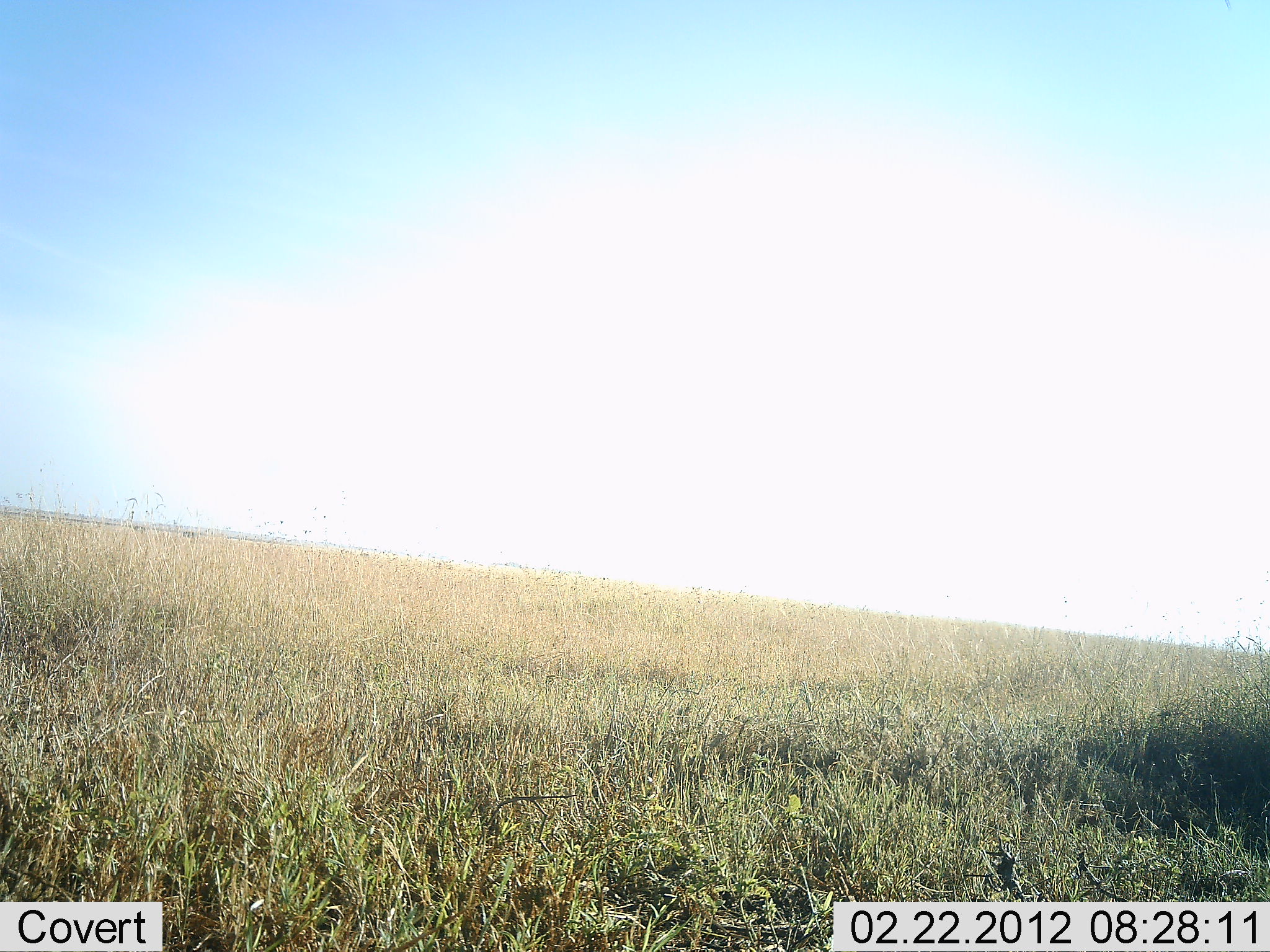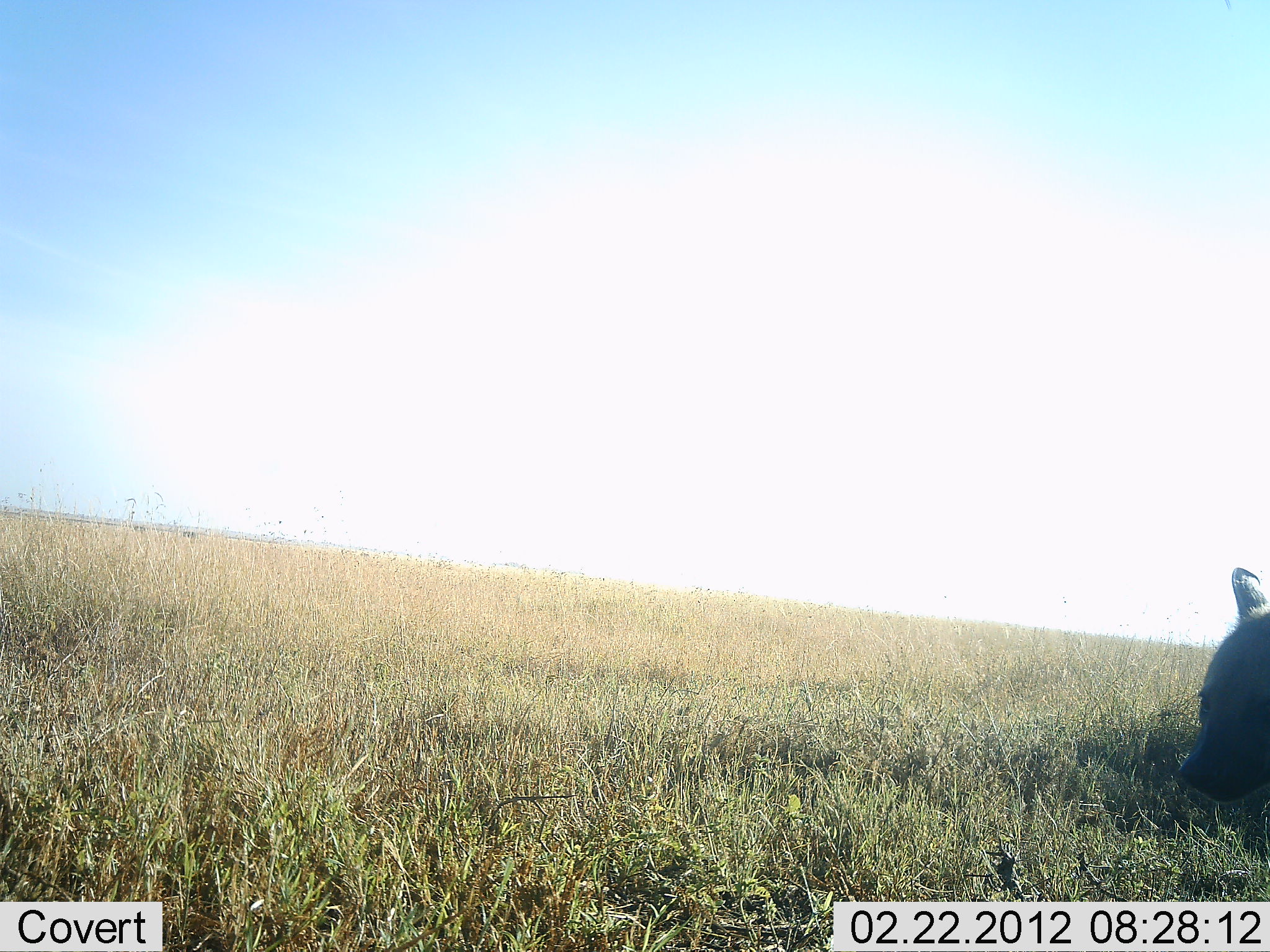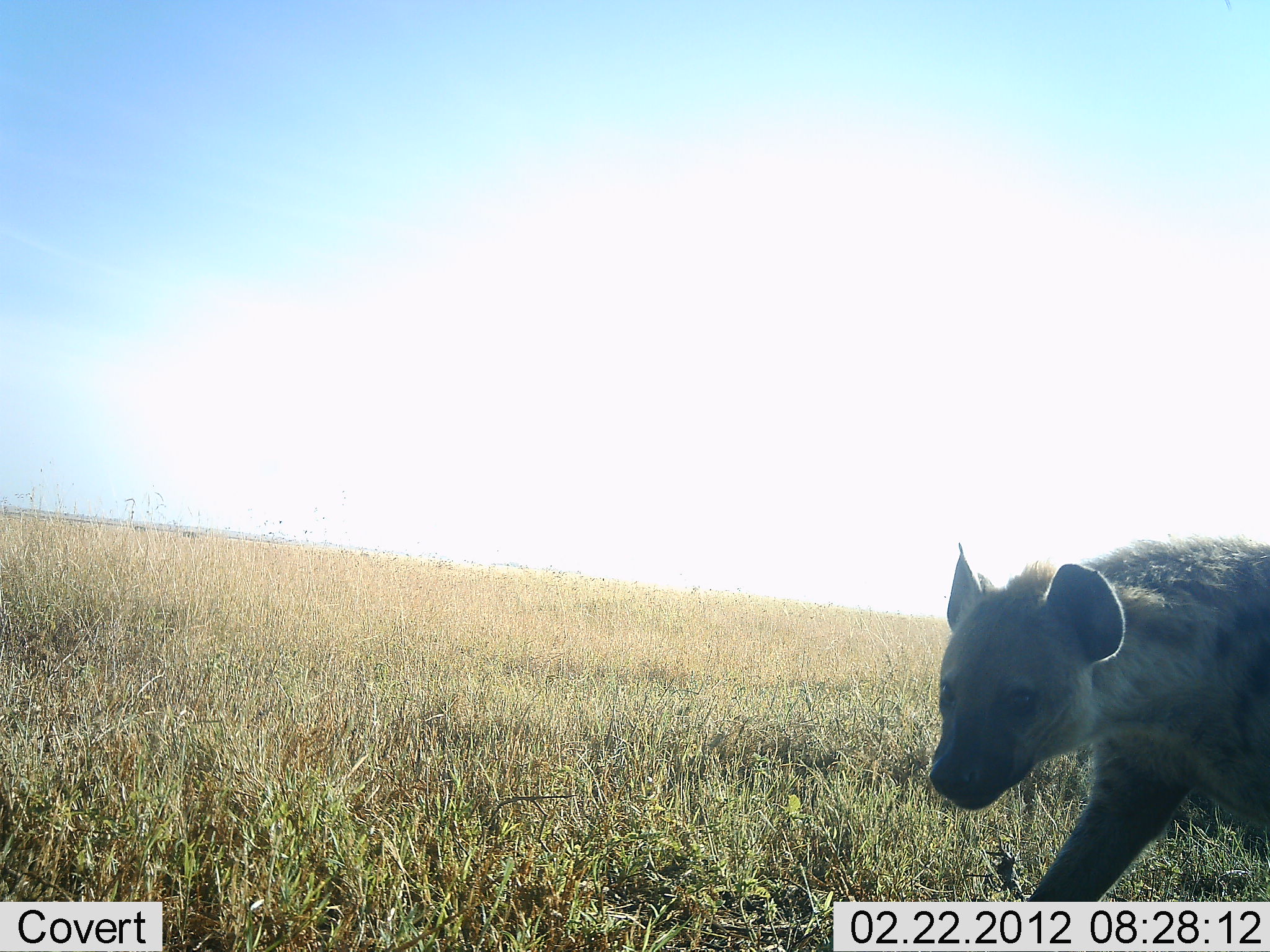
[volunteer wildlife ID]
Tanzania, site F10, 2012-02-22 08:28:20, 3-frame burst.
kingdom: Animalia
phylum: Chordata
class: Mammalia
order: Carnivora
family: Hyaenidae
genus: Crocuta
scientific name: Crocuta crocuta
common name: spotted hyena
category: hyenaspotted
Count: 1.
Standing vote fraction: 0%.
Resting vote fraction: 0%.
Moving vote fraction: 100%.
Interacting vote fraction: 0%.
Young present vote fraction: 0%.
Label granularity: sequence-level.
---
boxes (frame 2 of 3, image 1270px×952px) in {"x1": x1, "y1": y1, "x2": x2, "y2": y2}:
animal: {"x1": 1177, "y1": 565, "x2": 1270, "y2": 807}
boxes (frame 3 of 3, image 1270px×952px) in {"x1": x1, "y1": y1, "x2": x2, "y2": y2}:
animal: {"x1": 925, "y1": 530, "x2": 1270, "y2": 904}